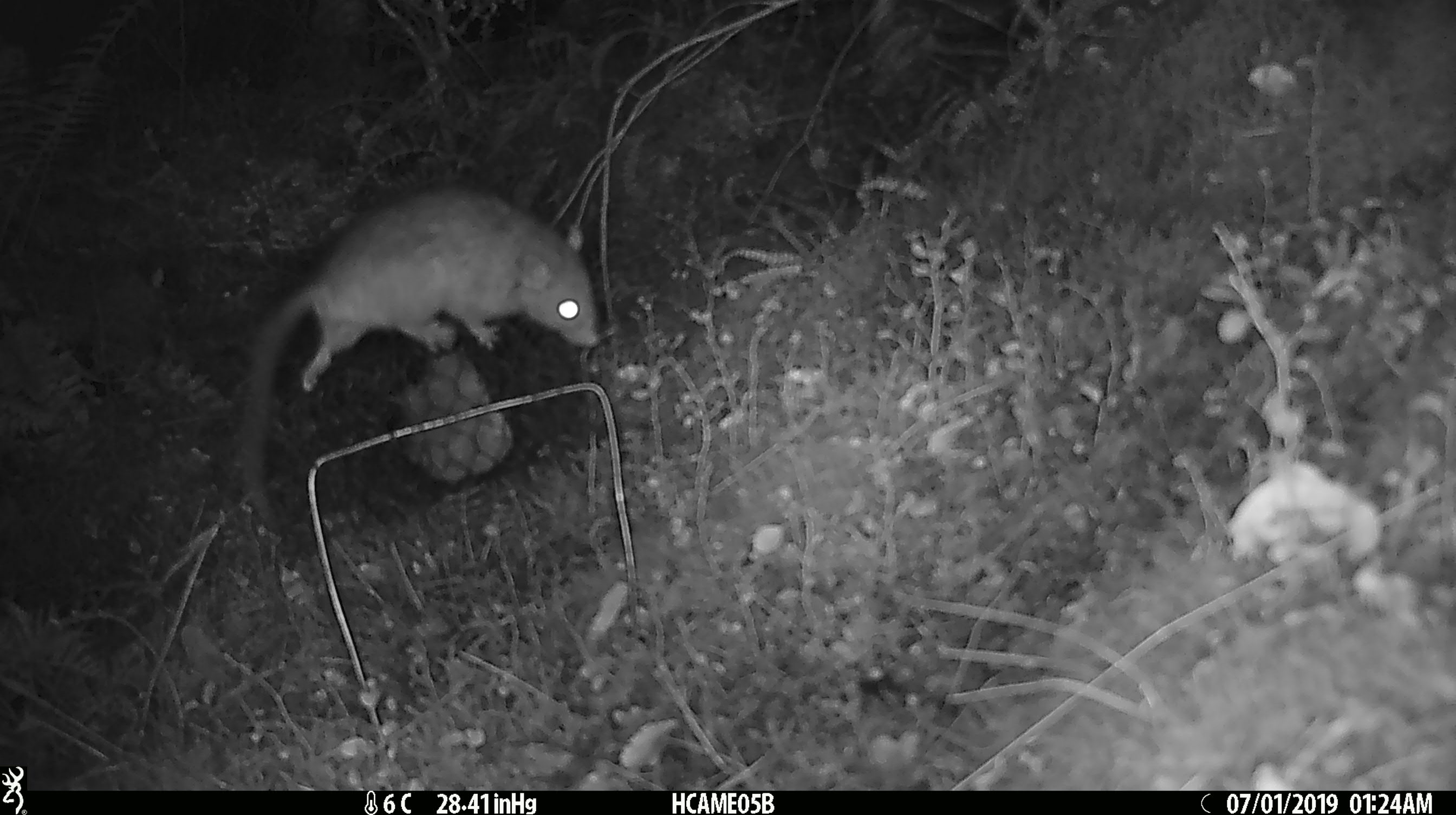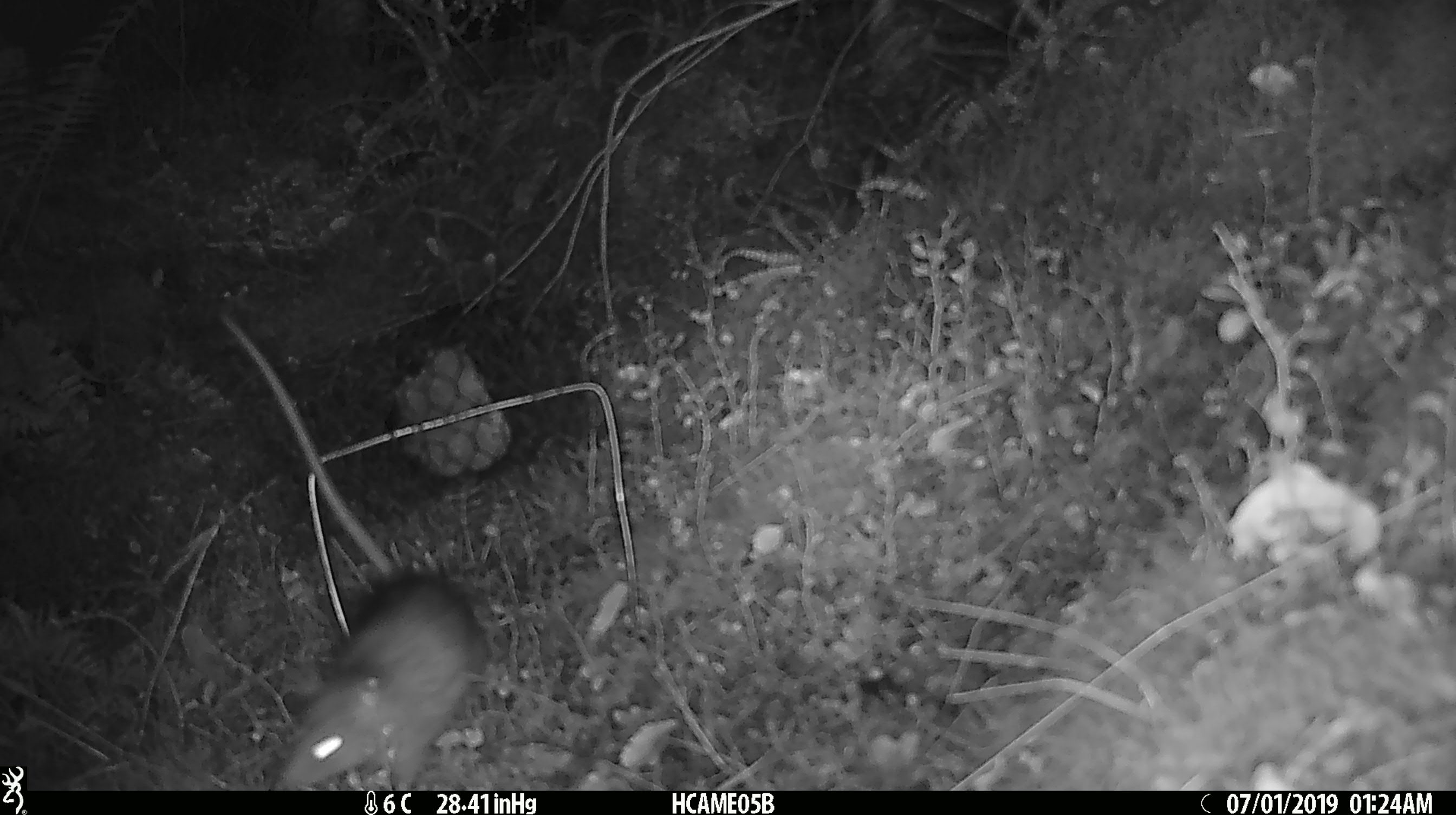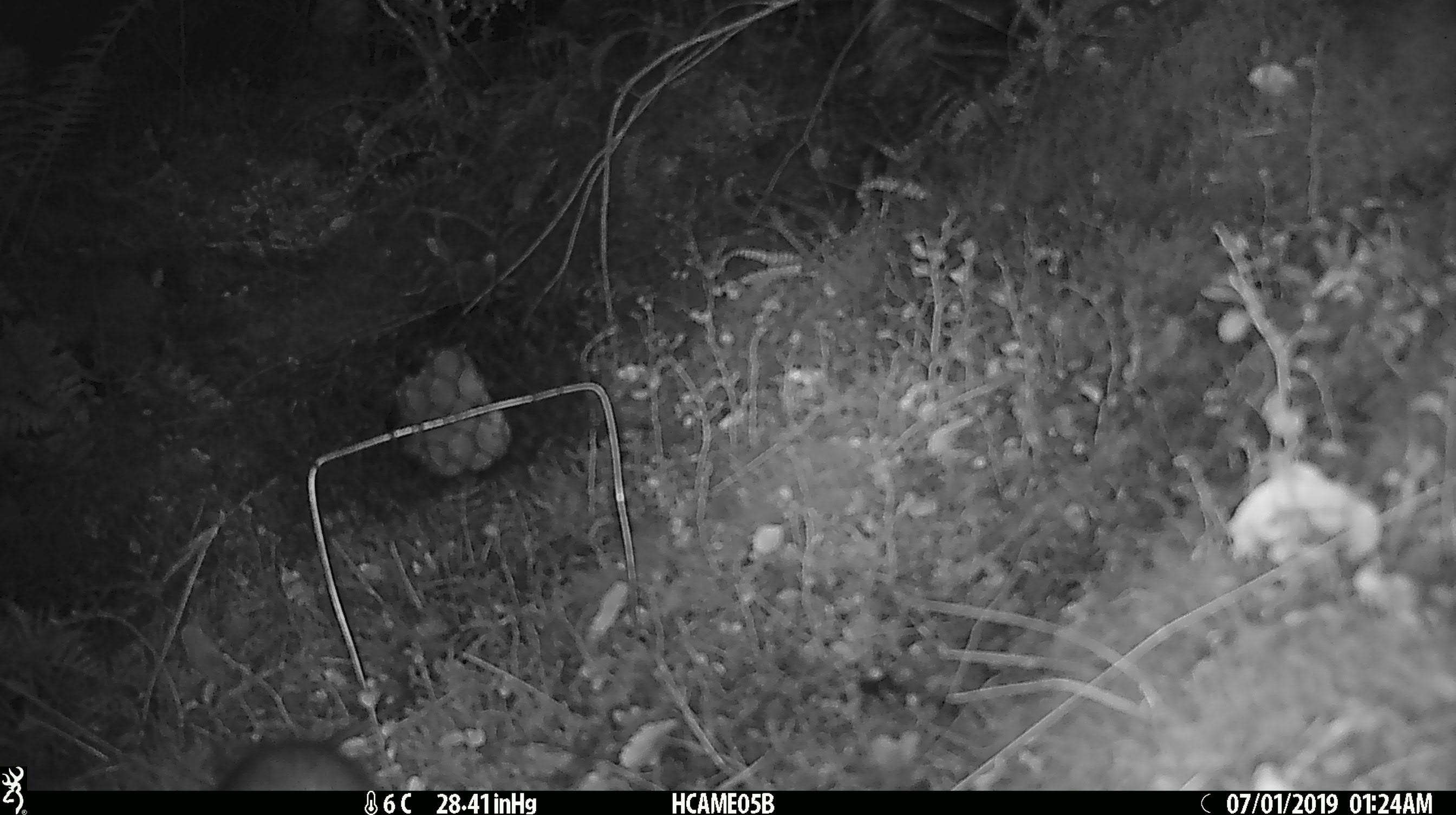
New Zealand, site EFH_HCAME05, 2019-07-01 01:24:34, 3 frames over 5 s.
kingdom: Animalia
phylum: Chordata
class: Mammalia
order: Rodentia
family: Muridae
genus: Rattus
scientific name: Rattus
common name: rat